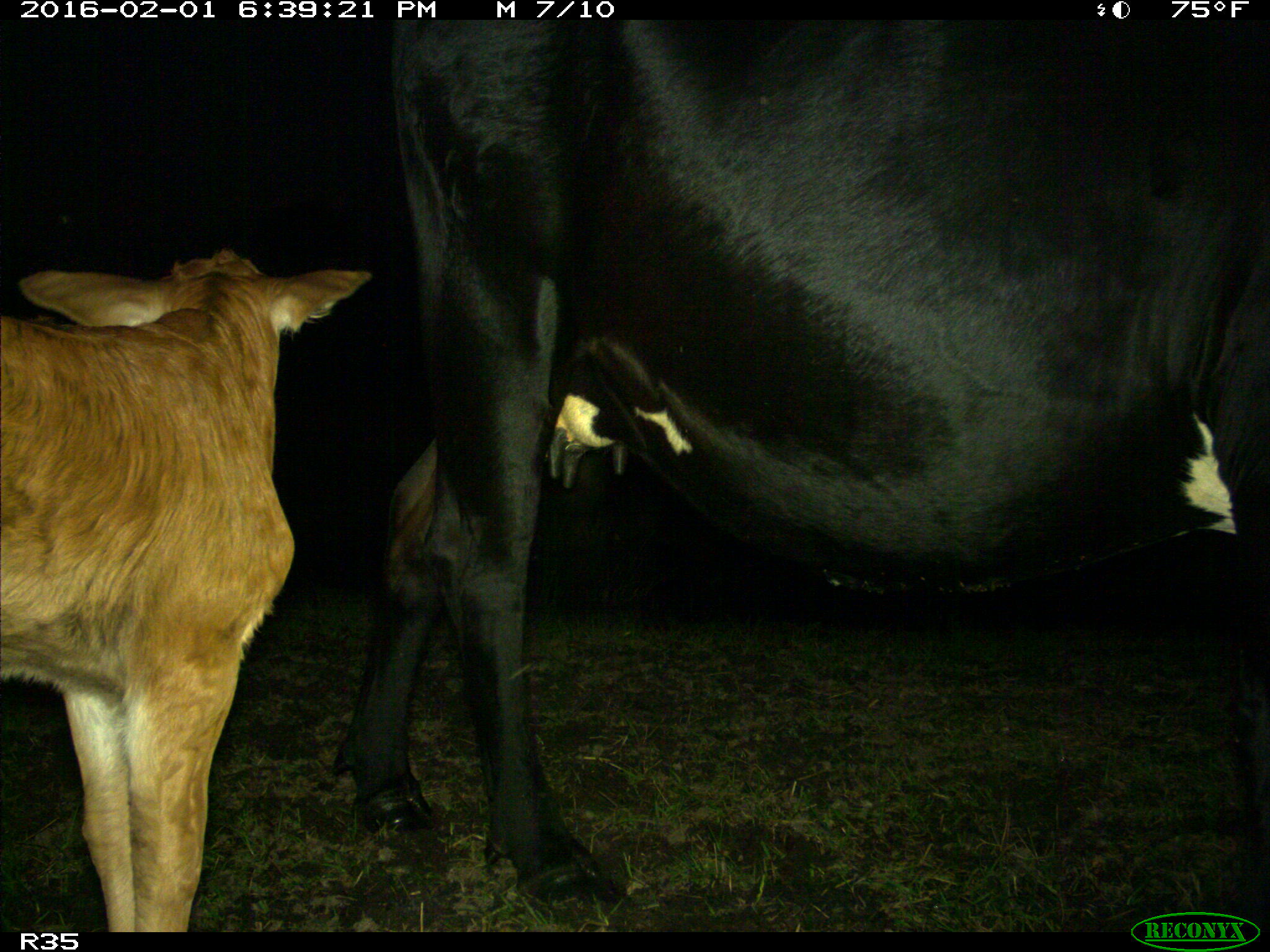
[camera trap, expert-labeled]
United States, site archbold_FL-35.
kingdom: Animalia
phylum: Chordata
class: Mammalia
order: Artiodactyla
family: Bovidae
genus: Bos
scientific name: Bos taurus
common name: domestic cow